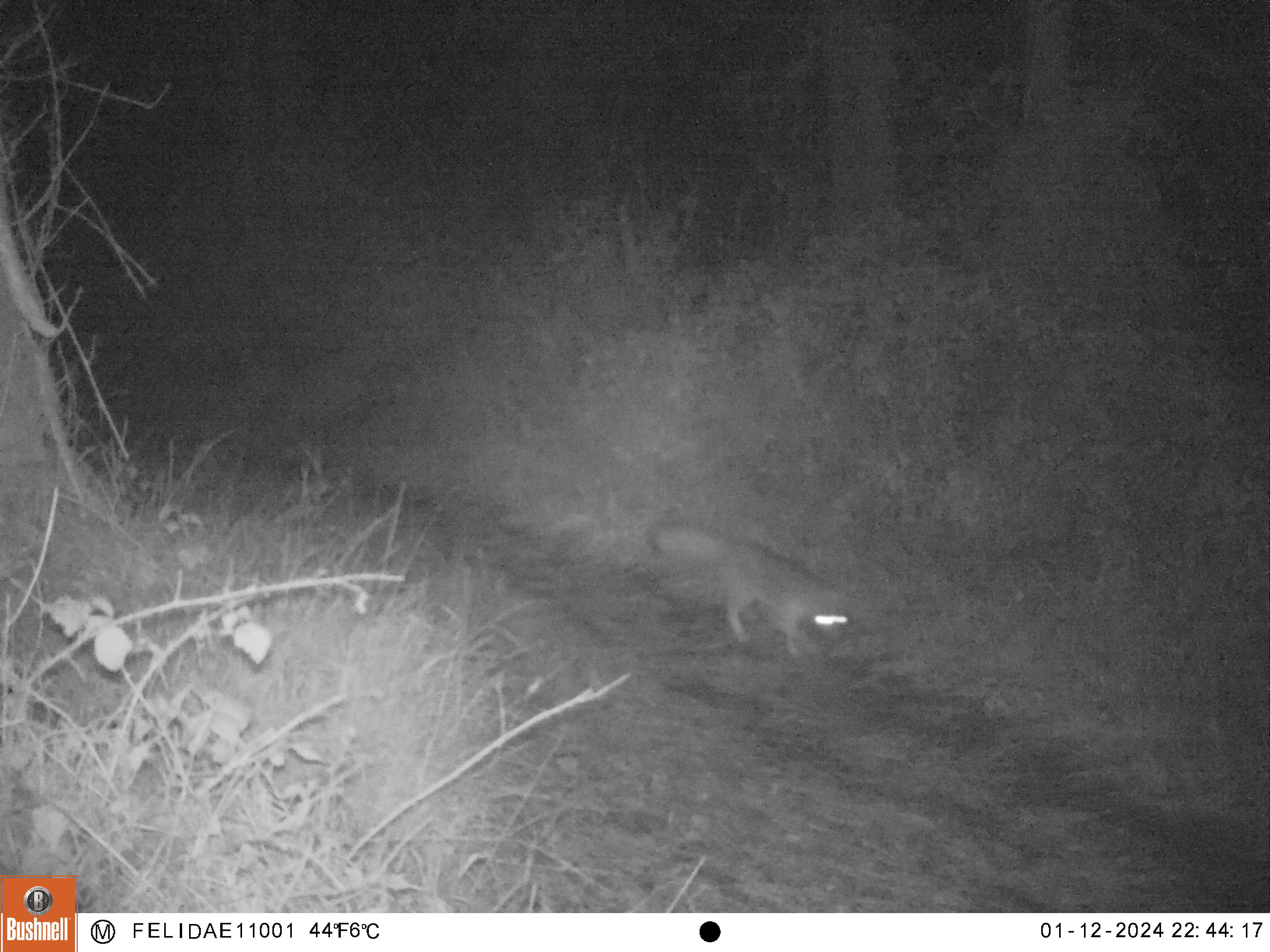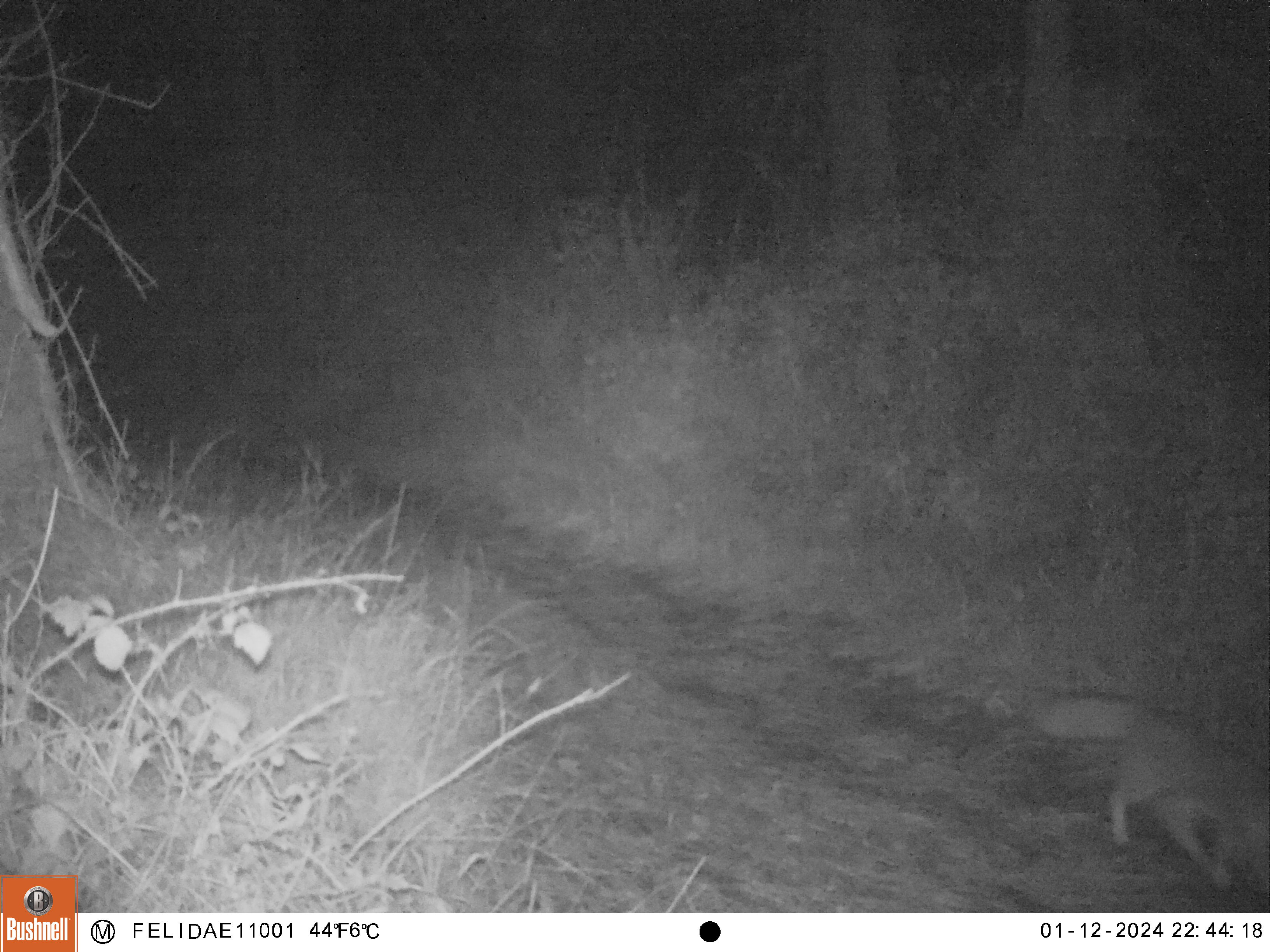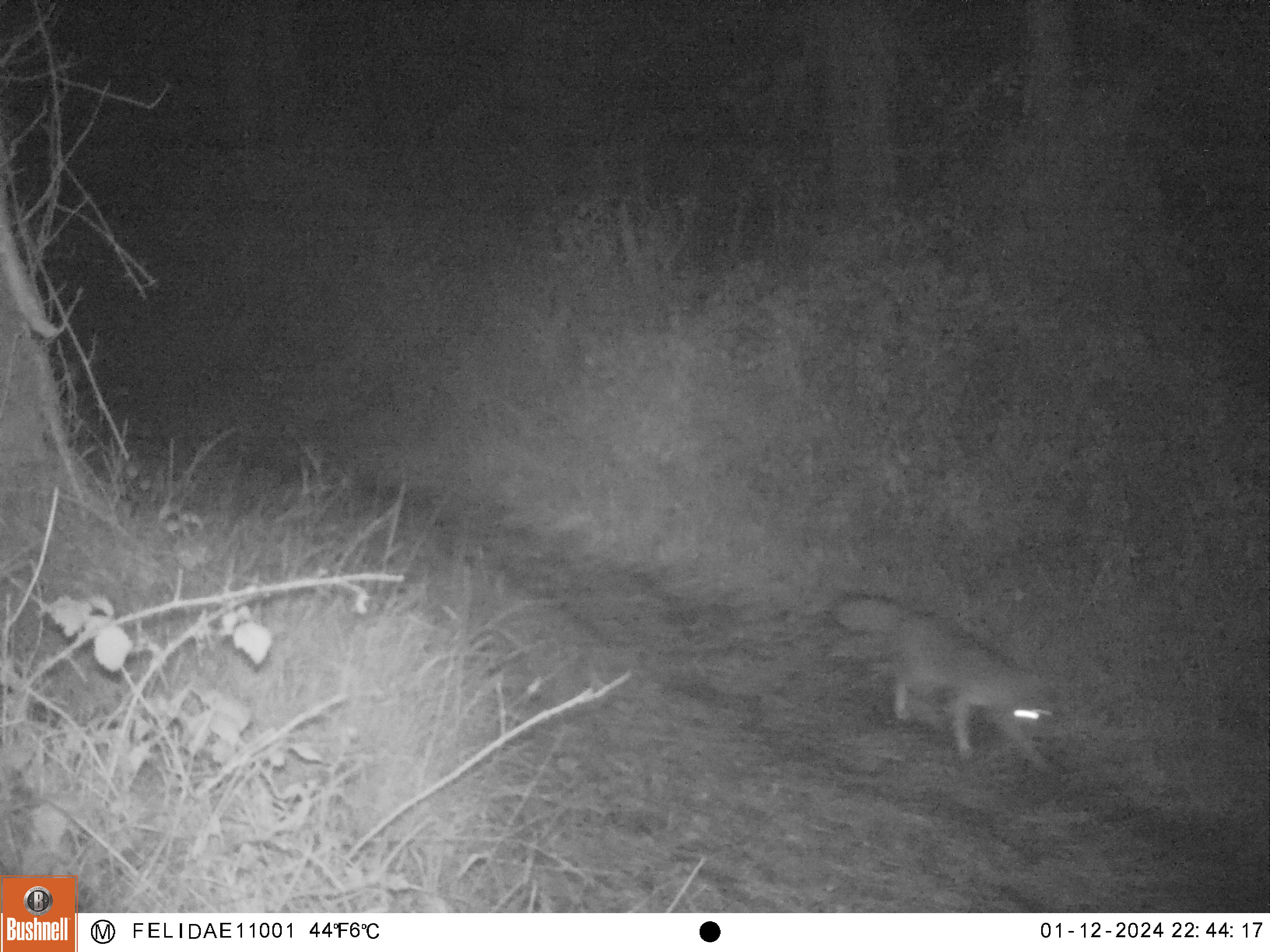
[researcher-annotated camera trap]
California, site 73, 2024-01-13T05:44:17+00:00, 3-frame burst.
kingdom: Animalia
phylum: Chordata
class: Mammalia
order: Carnivora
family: Canidae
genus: Urocyon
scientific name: Urocyon cinereoargenteus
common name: gray fox